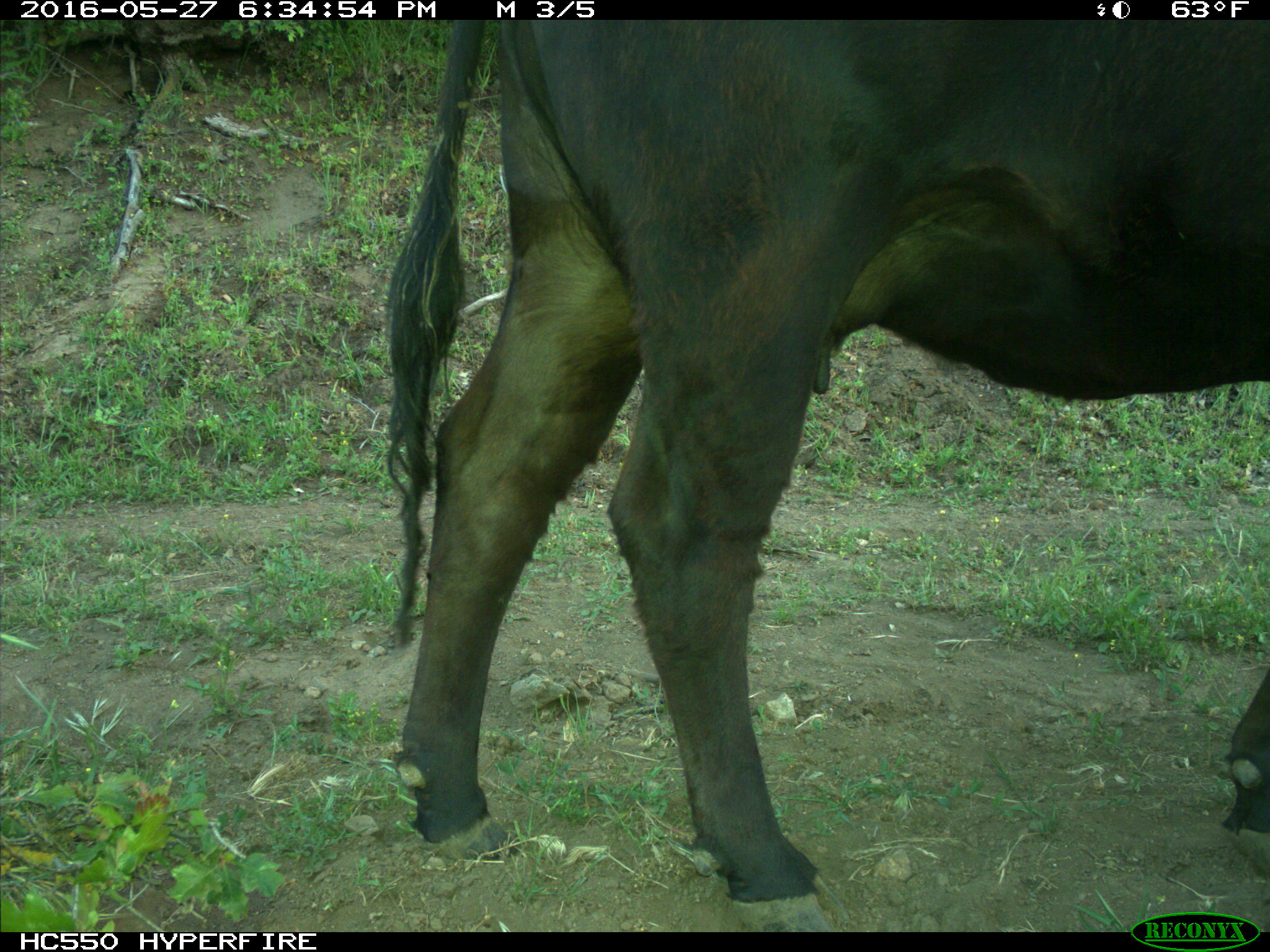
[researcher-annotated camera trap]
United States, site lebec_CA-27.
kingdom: Animalia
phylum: Chordata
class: Mammalia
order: Artiodactyla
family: Bovidae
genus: Bos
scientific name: Bos taurus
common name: domestic cow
Bos taurus (domestic cow).